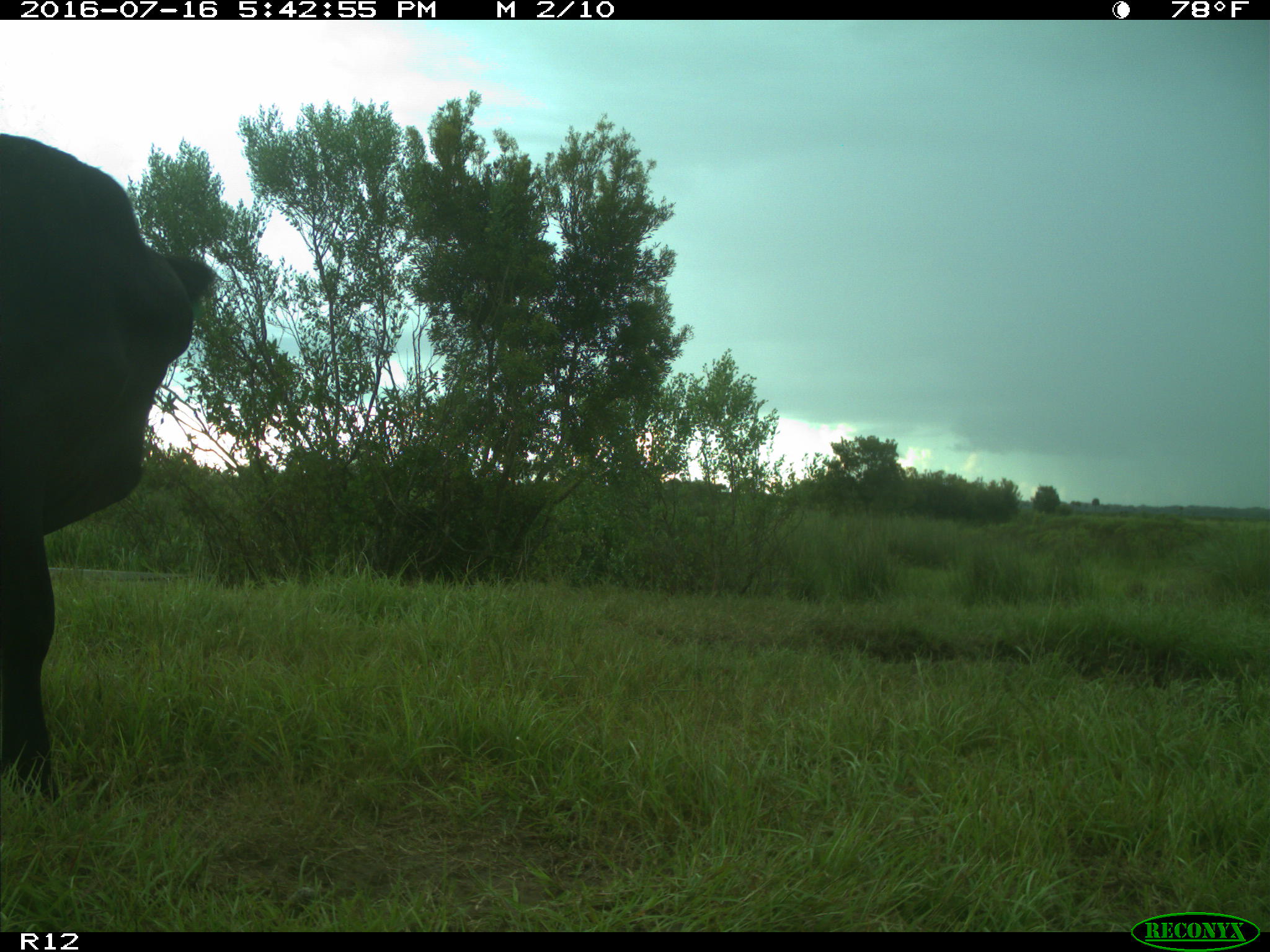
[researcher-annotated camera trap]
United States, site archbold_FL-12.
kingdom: Animalia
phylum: Chordata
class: Mammalia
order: Artiodactyla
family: Bovidae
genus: Bos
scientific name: Bos taurus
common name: domestic cow